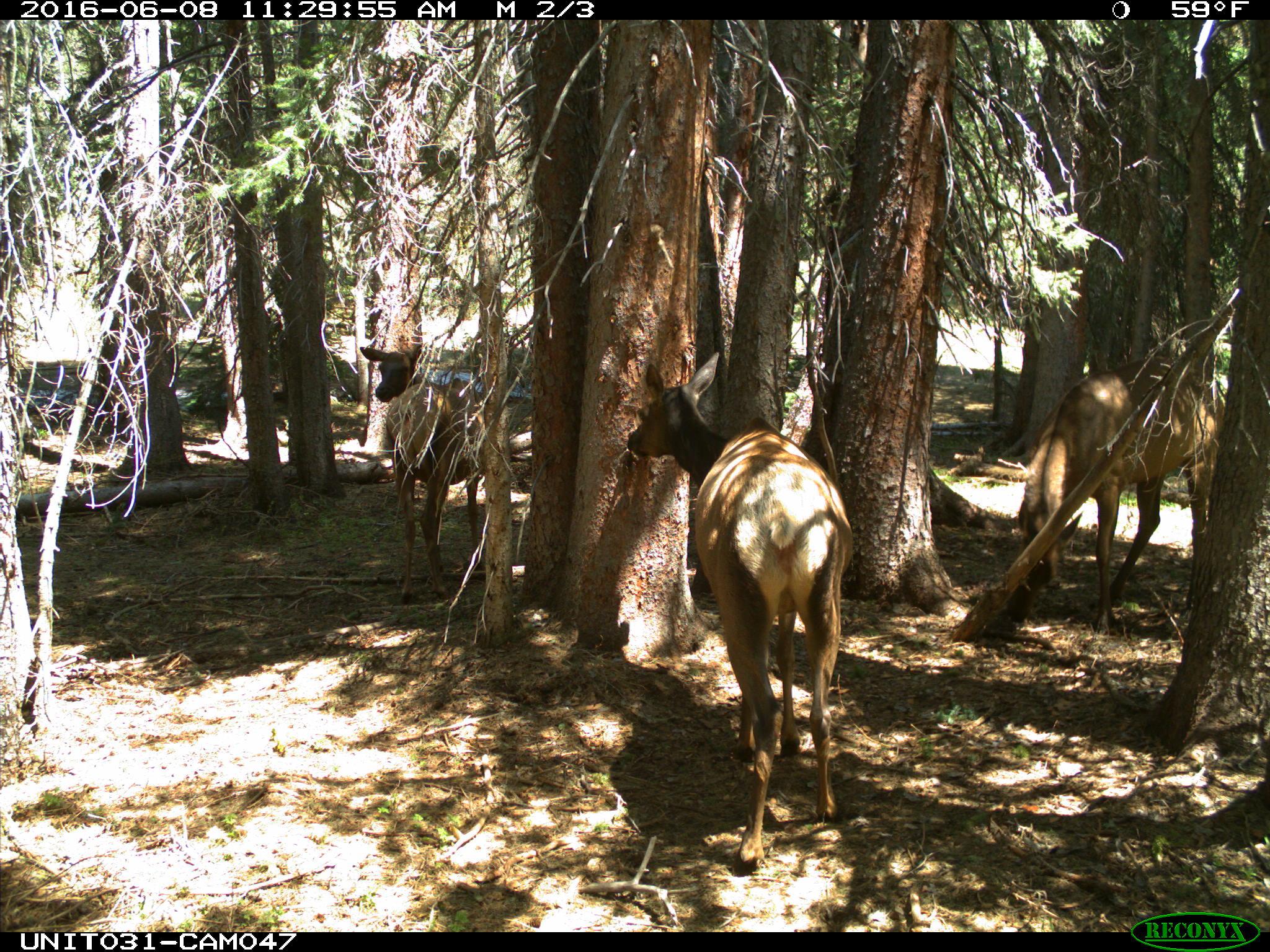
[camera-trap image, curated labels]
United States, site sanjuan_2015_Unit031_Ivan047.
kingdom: Animalia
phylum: Chordata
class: Mammalia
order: Artiodactyla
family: Cervidae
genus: Cervus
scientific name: Cervus elaphus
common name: red deer